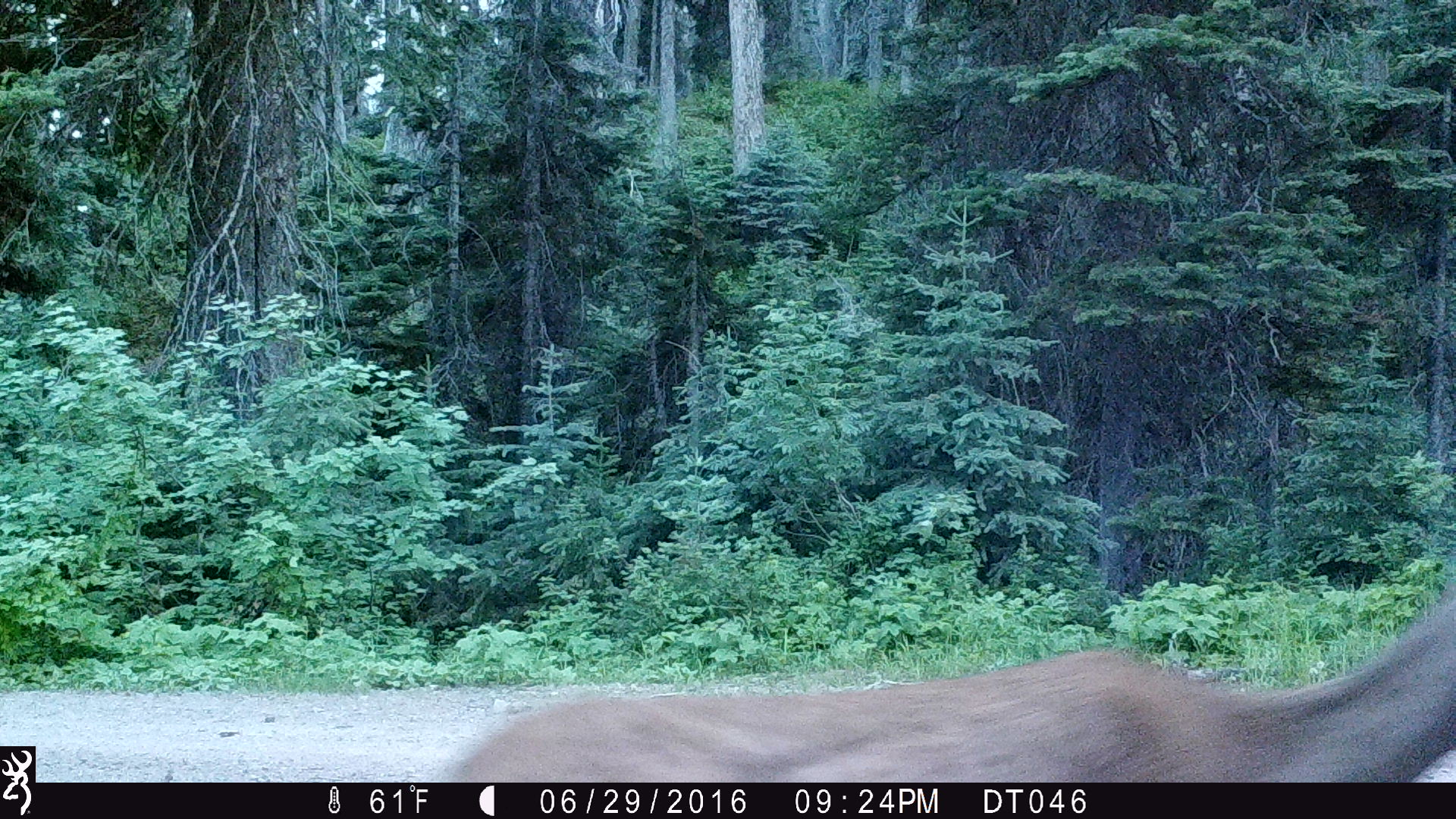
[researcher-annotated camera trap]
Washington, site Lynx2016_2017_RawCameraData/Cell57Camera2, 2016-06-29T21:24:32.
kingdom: Animalia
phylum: Chordata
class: Mammalia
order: Artiodactyla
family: Cervidae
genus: Odocoileus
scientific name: Odocoileus hemionus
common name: mule deer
Odocoileus hemionus (mule deer). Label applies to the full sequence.